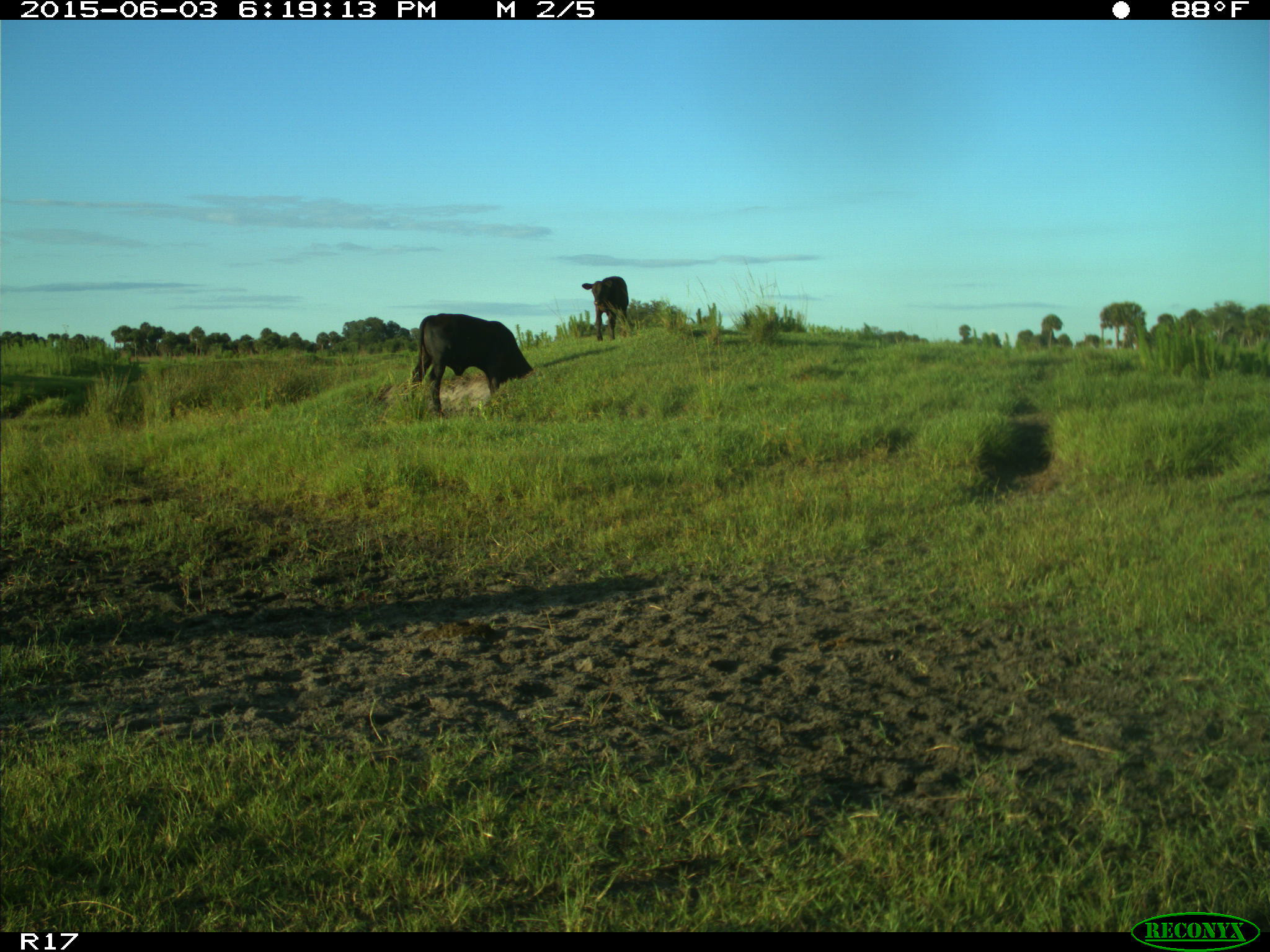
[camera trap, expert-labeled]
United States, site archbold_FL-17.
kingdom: Animalia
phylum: Chordata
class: Mammalia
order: Artiodactyla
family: Bovidae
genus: Bos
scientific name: Bos taurus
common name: domestic cow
Bos taurus (domestic cow).